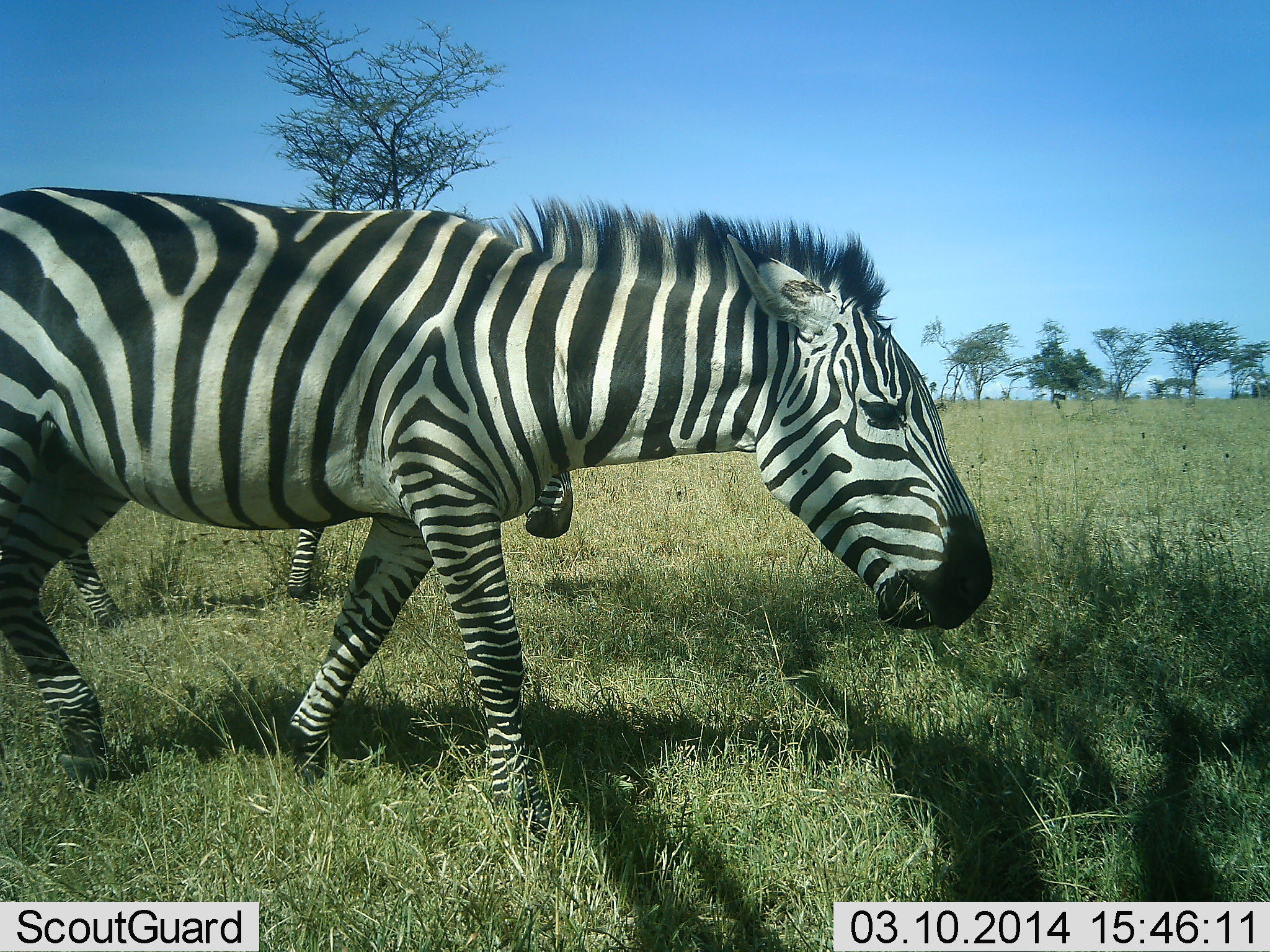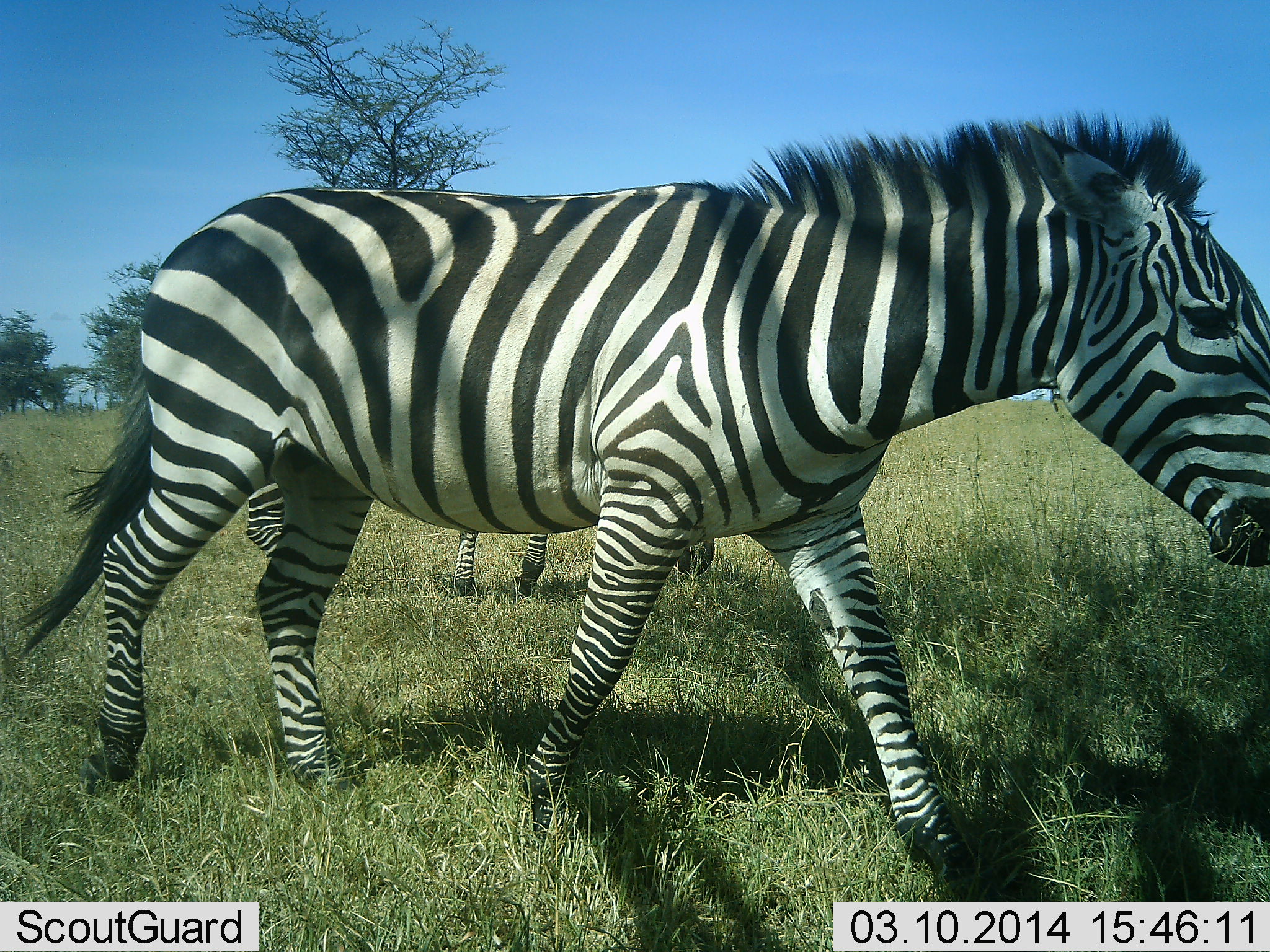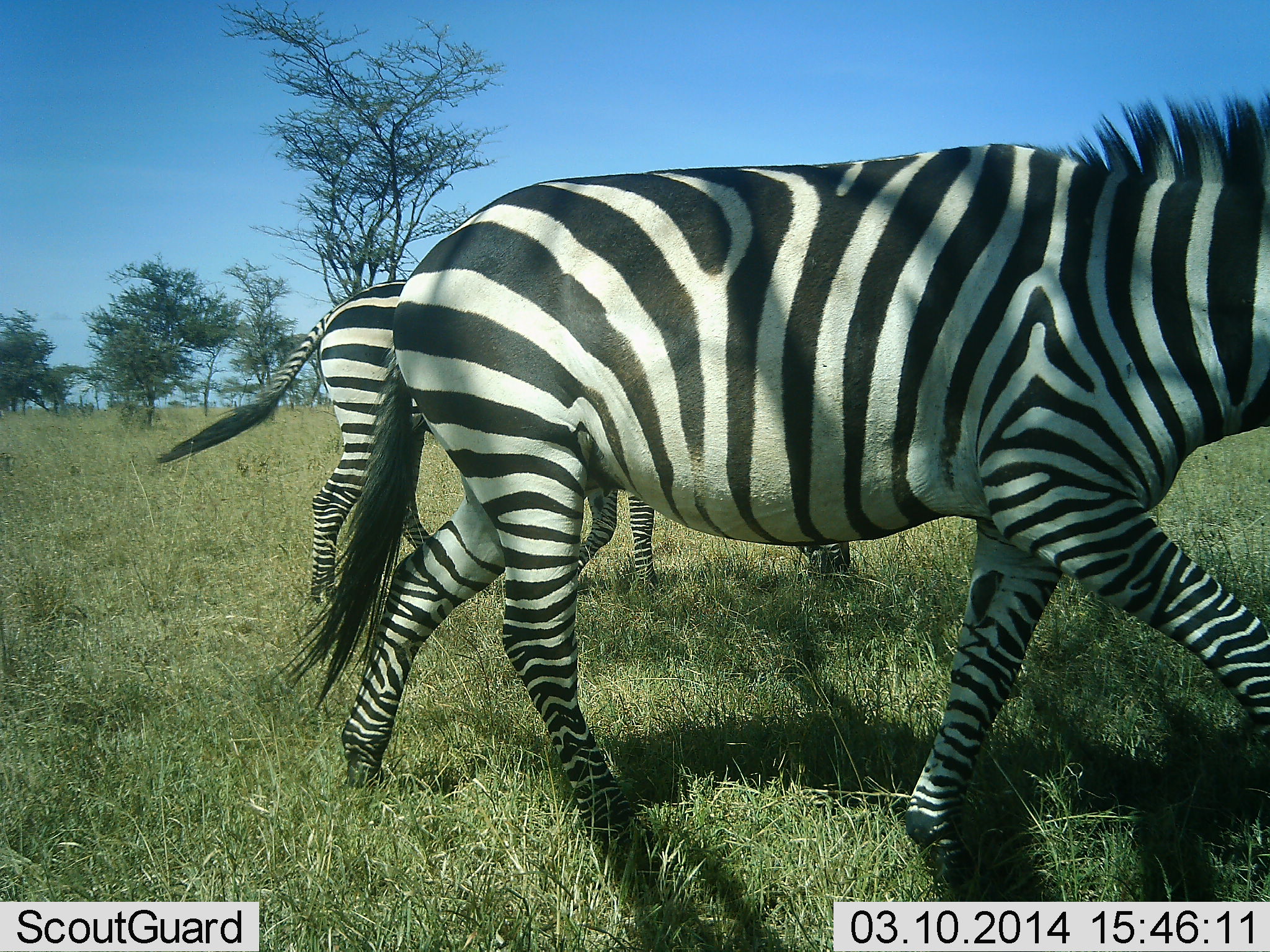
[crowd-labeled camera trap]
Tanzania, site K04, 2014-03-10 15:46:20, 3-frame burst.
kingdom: Animalia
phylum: Chordata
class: Mammalia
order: Perissodactyla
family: Equidae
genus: Equus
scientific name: Equus quagga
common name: plains zebra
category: zebra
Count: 2.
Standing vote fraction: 20%.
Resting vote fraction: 0%.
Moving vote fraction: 100%.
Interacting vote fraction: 0%.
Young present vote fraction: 0%.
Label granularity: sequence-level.